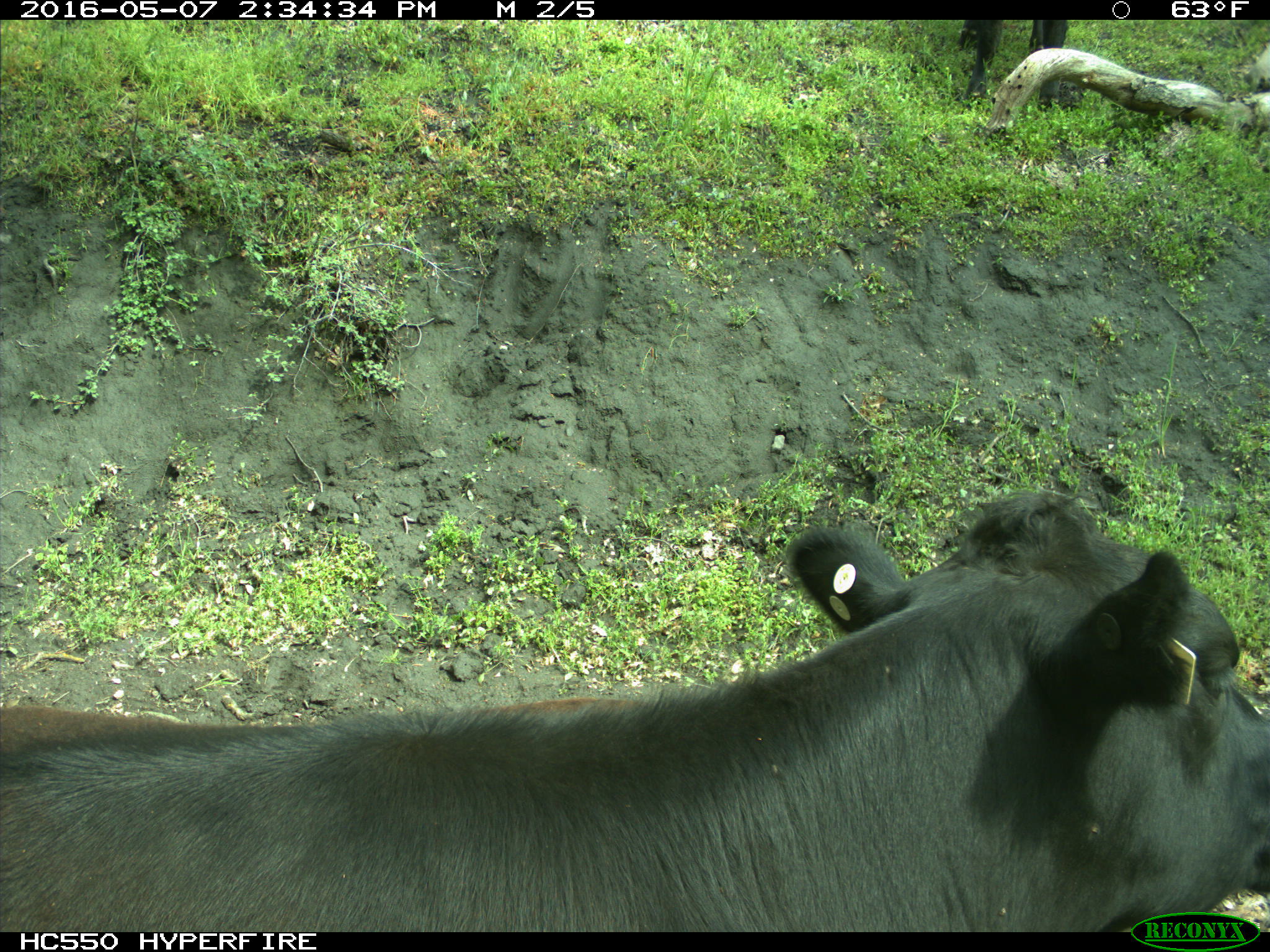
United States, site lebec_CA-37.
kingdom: Animalia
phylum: Chordata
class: Mammalia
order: Artiodactyla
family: Bovidae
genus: Bos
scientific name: Bos taurus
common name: domestic cow